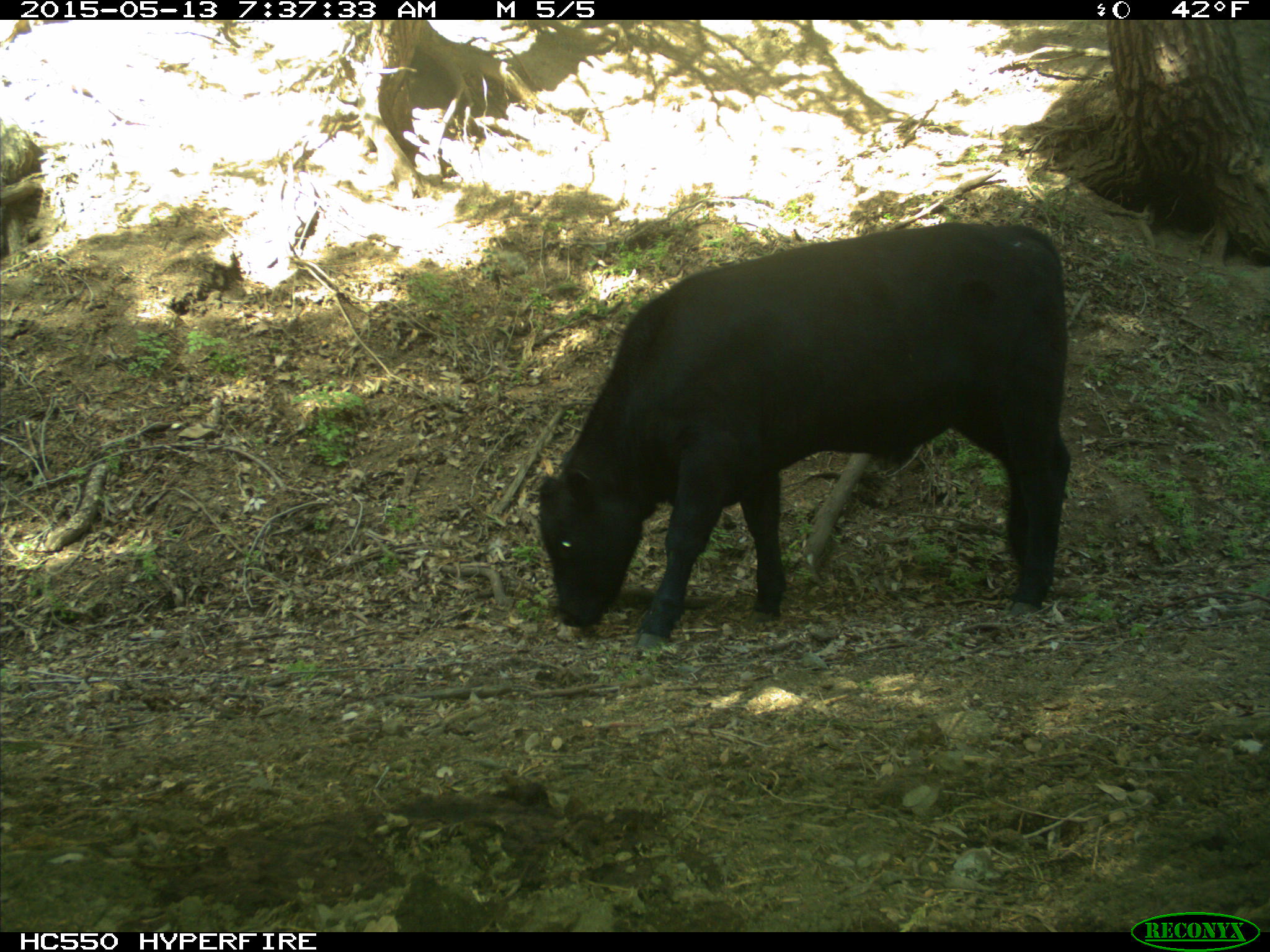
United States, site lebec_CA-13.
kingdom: Animalia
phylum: Chordata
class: Mammalia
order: Artiodactyla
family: Bovidae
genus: Bos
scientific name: Bos taurus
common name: domestic cow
Bos taurus (domestic cow).